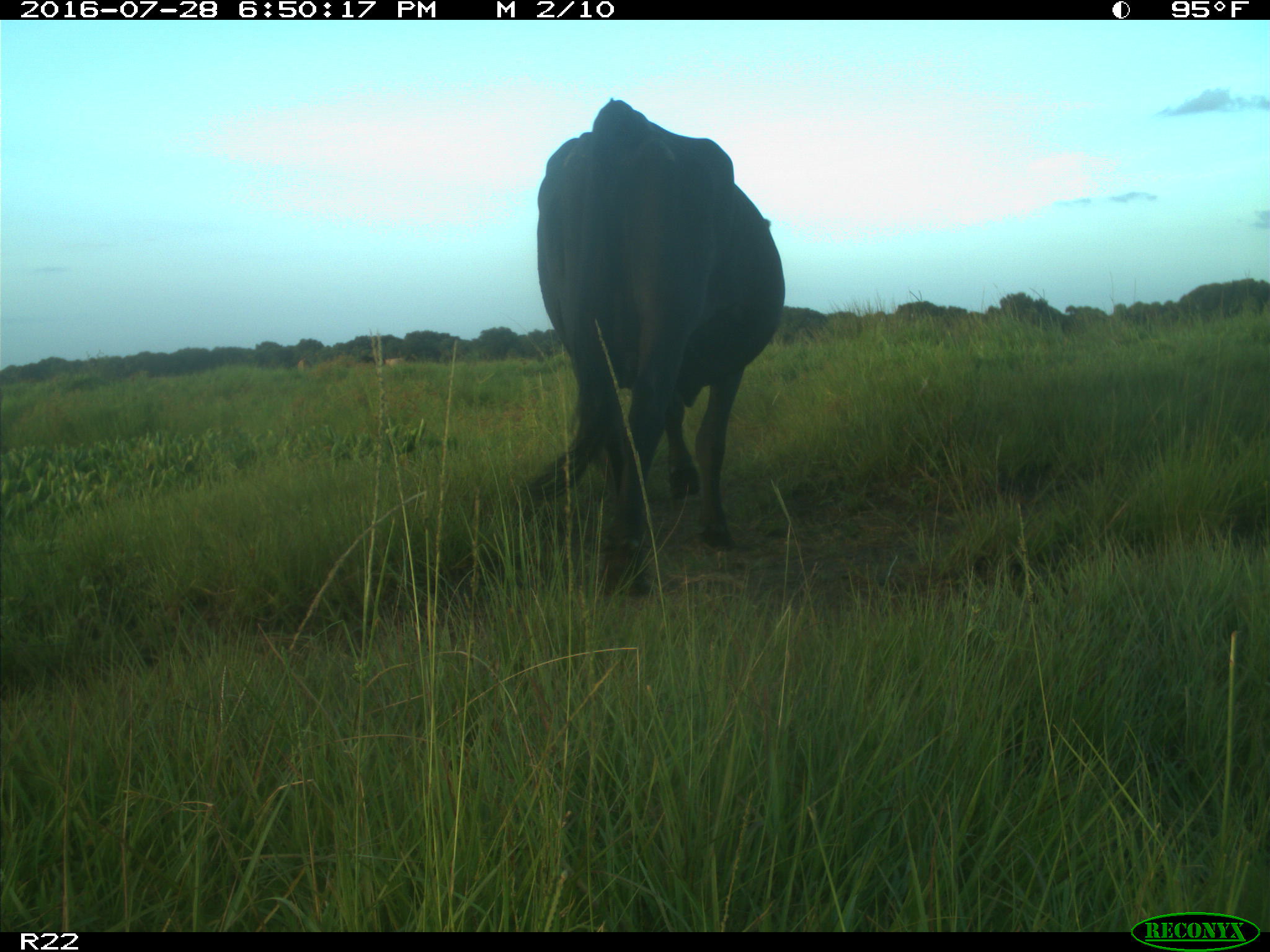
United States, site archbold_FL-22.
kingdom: Animalia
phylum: Chordata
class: Mammalia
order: Artiodactyla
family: Bovidae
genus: Bos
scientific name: Bos taurus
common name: domestic cow